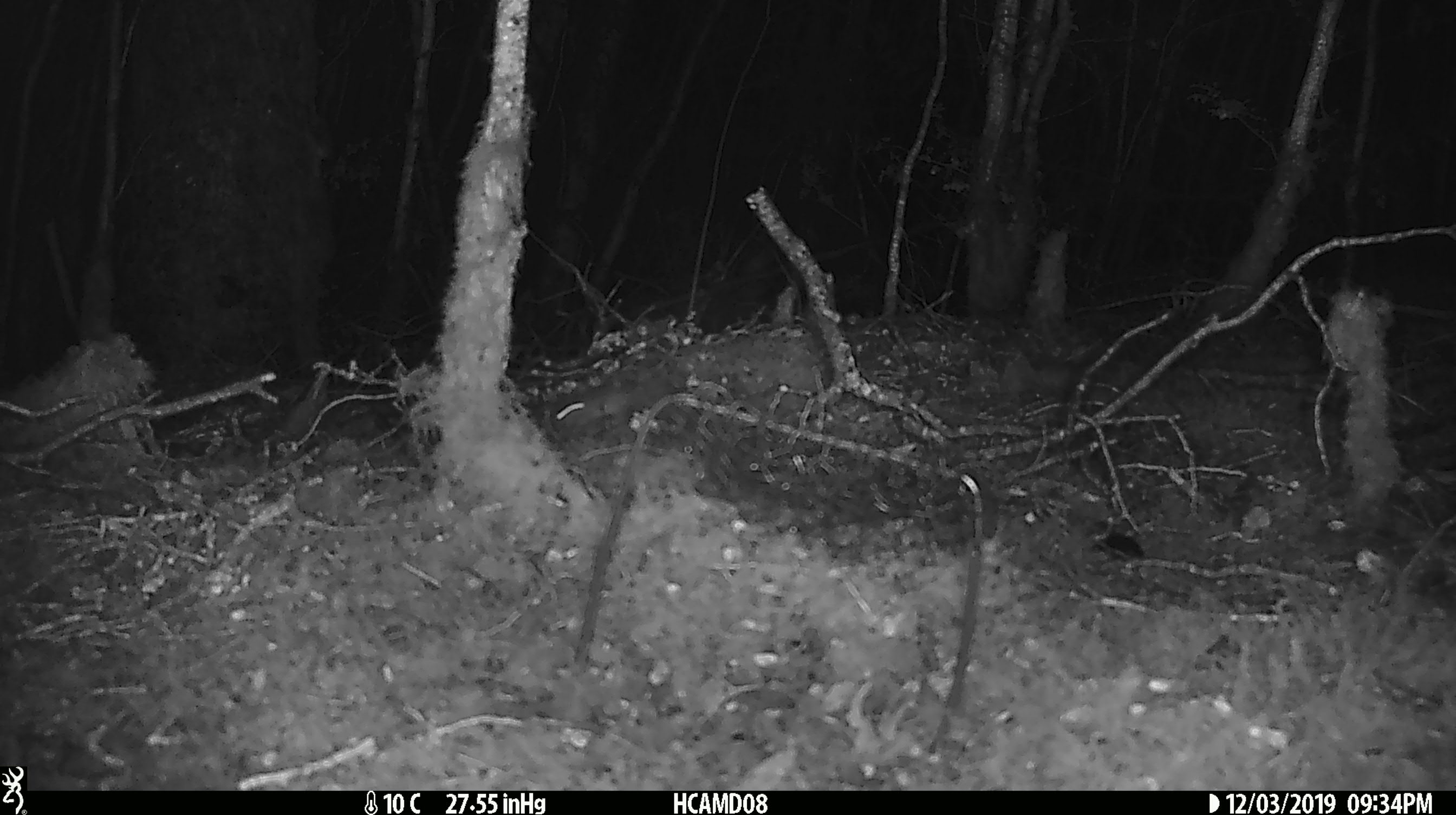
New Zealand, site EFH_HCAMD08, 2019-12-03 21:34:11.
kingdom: Animalia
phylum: Chordata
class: Mammalia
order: Rodentia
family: Muridae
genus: Mus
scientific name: Mus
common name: mouse